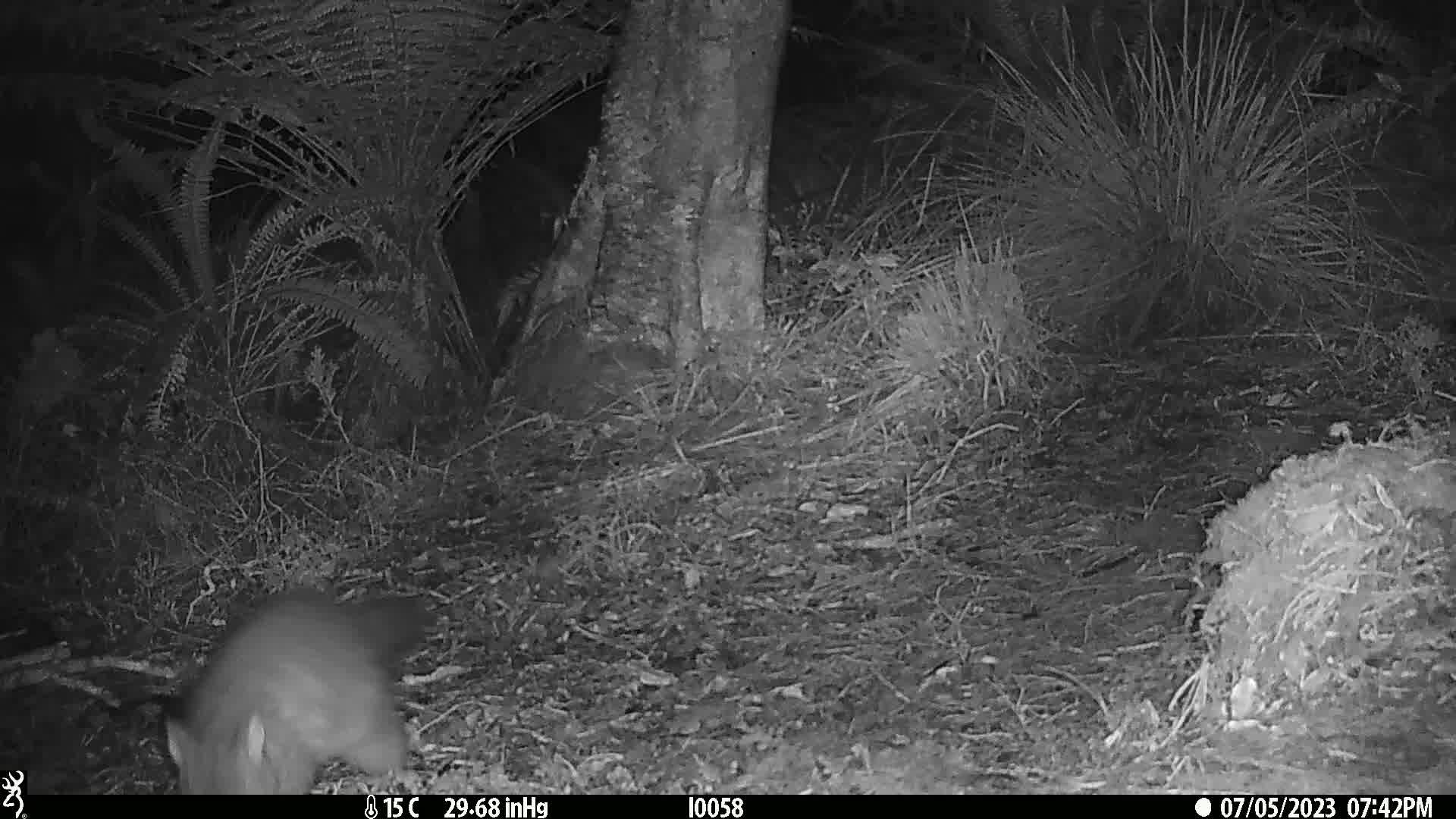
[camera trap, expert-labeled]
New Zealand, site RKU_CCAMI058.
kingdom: Animalia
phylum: Chordata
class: Mammalia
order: Diprotodontia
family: Phalangeridae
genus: Trichosurus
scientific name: Trichosurus vulpecula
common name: common brushtail possum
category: possum